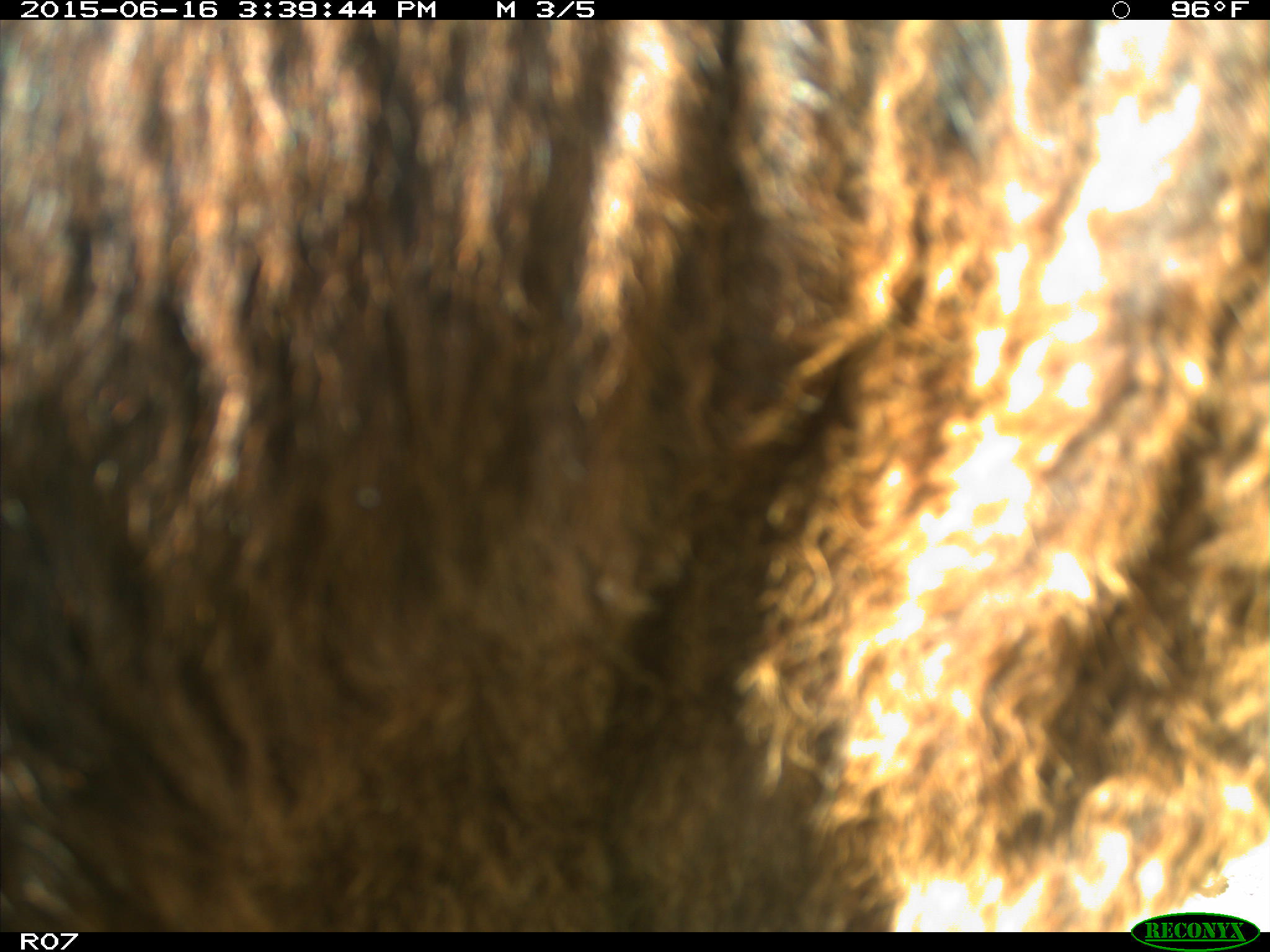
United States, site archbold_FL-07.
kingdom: Animalia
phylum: Chordata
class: Mammalia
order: Artiodactyla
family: Bovidae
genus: Bos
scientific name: Bos taurus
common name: domestic cow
Bos taurus (domestic cow).